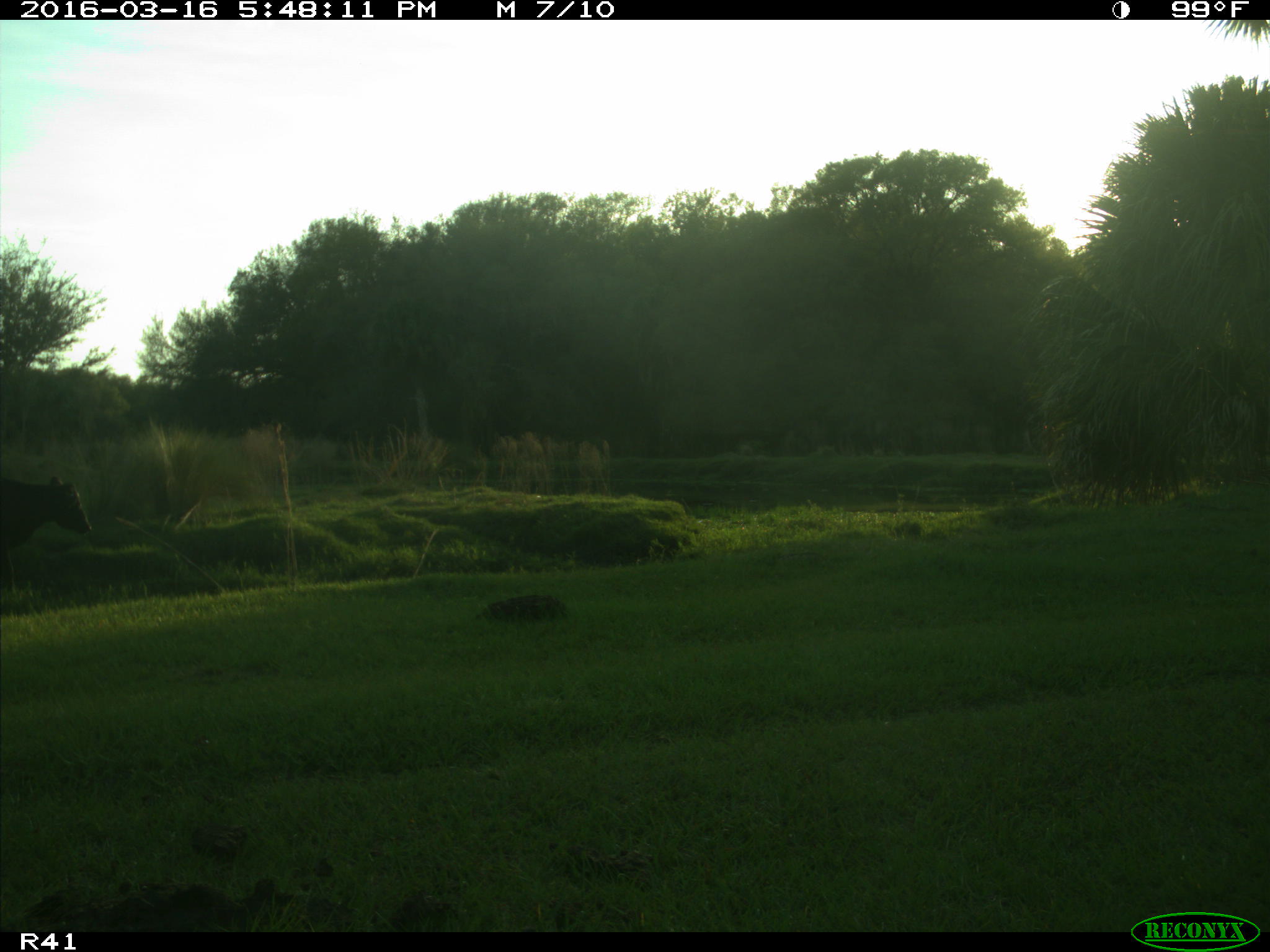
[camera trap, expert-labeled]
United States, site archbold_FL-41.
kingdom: Animalia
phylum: Chordata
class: Mammalia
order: Artiodactyla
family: Bovidae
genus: Bos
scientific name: Bos taurus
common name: domestic cow